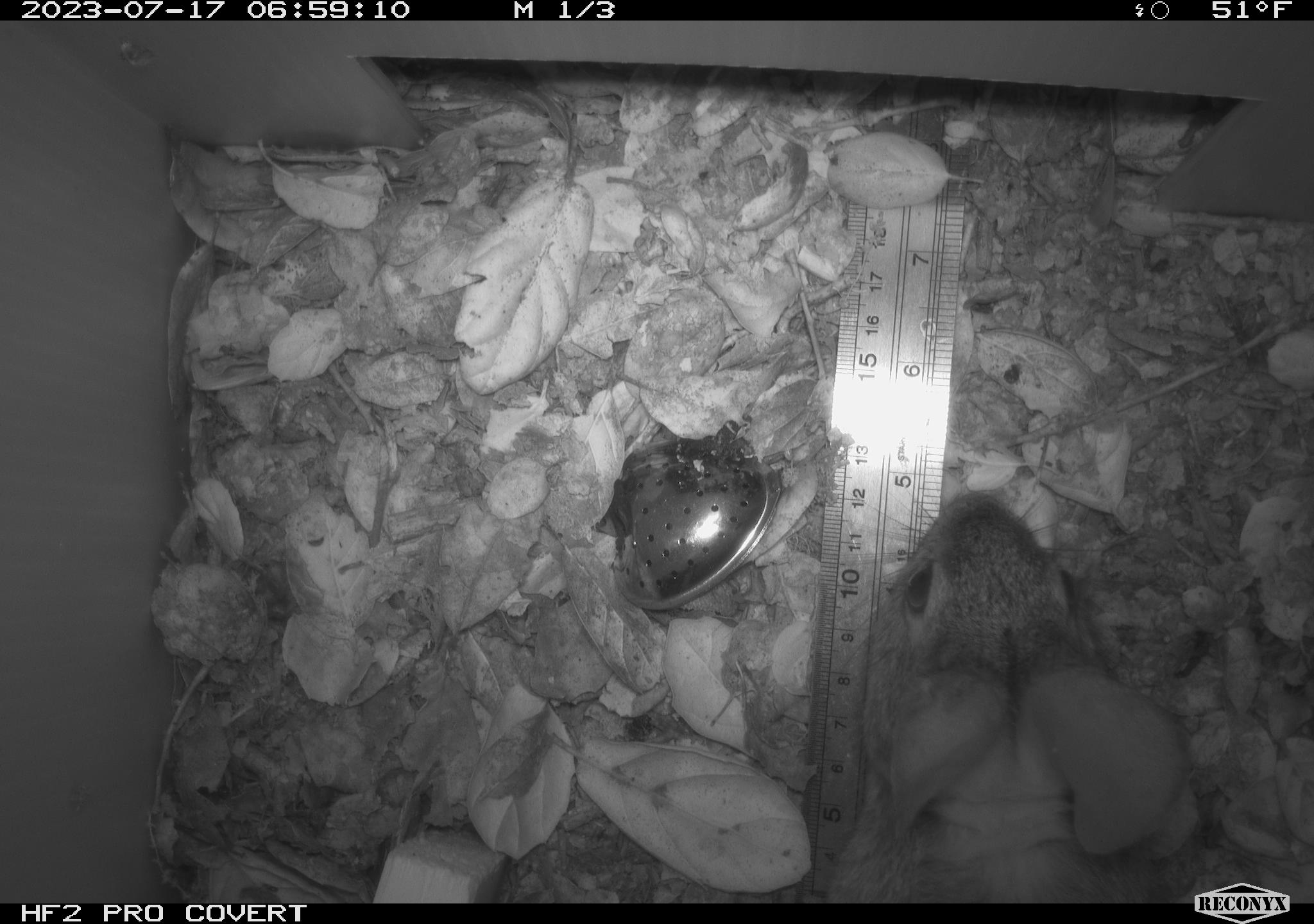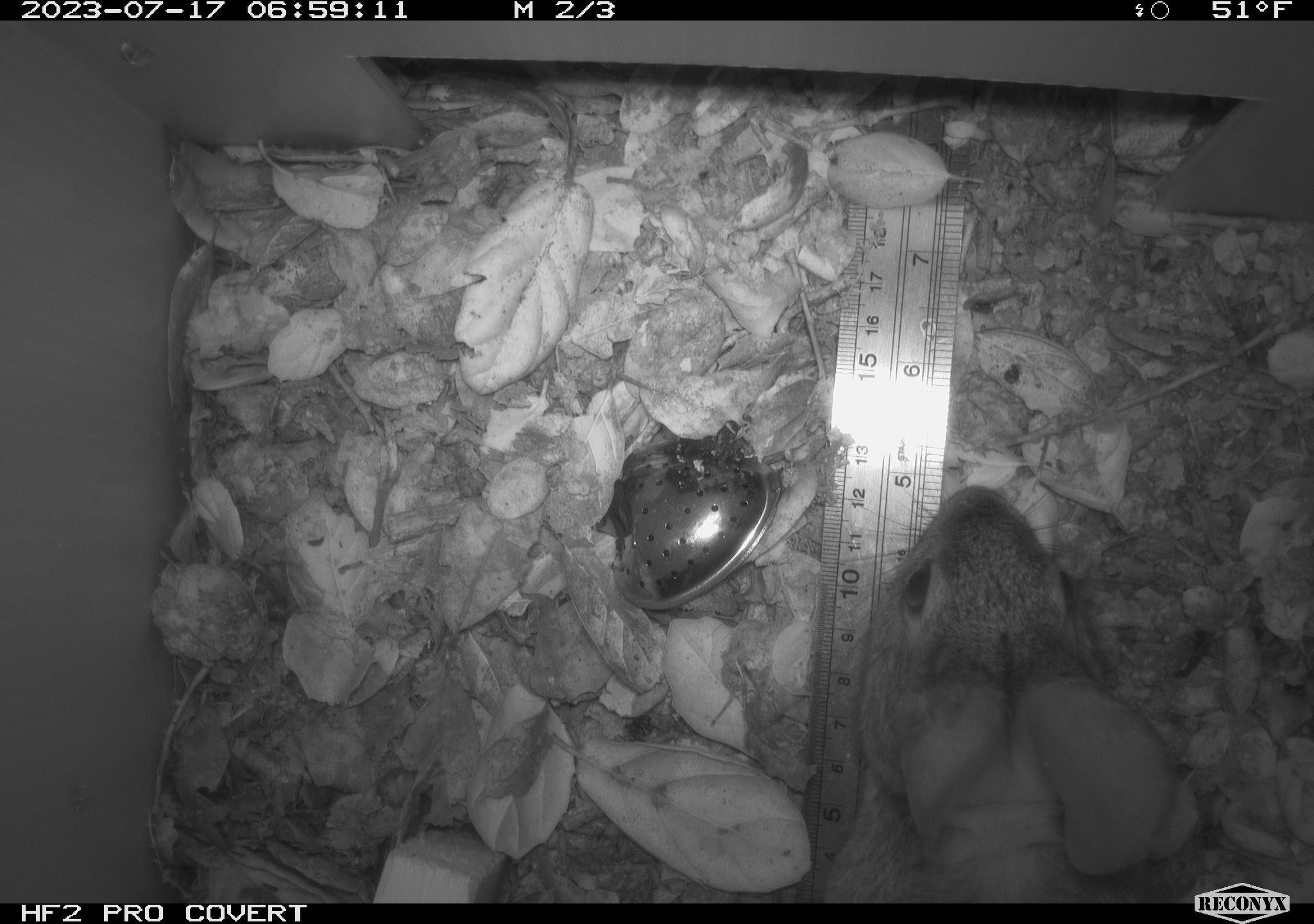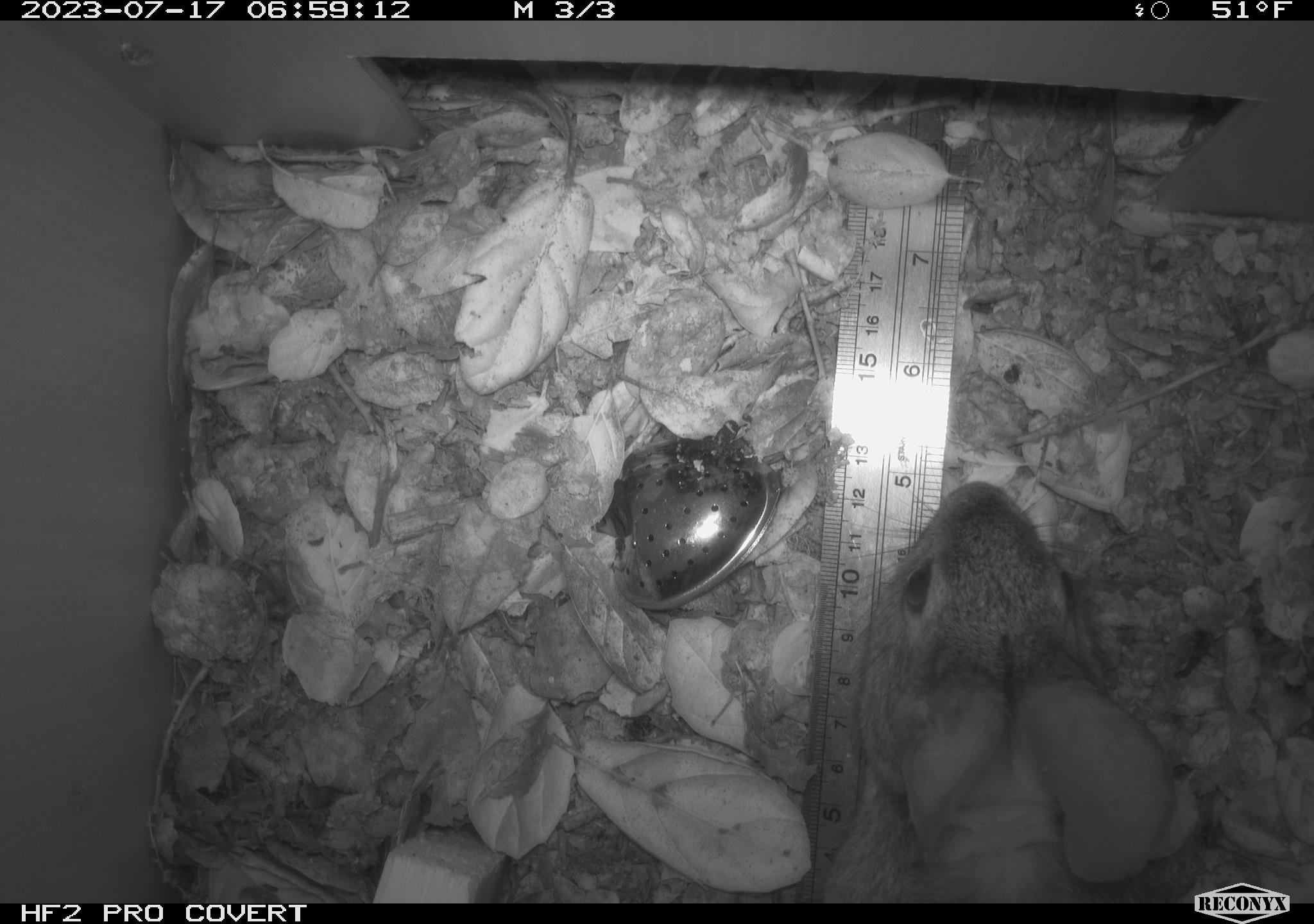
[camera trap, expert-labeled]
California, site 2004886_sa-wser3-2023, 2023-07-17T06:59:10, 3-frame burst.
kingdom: Animalia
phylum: Chordata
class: Mammalia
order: Lagomorpha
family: Leporidae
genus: Sylvilagus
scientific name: Sylvilagus bachmani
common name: brush rabbit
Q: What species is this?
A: Brush rabbit (Sylvilagus bachmani).